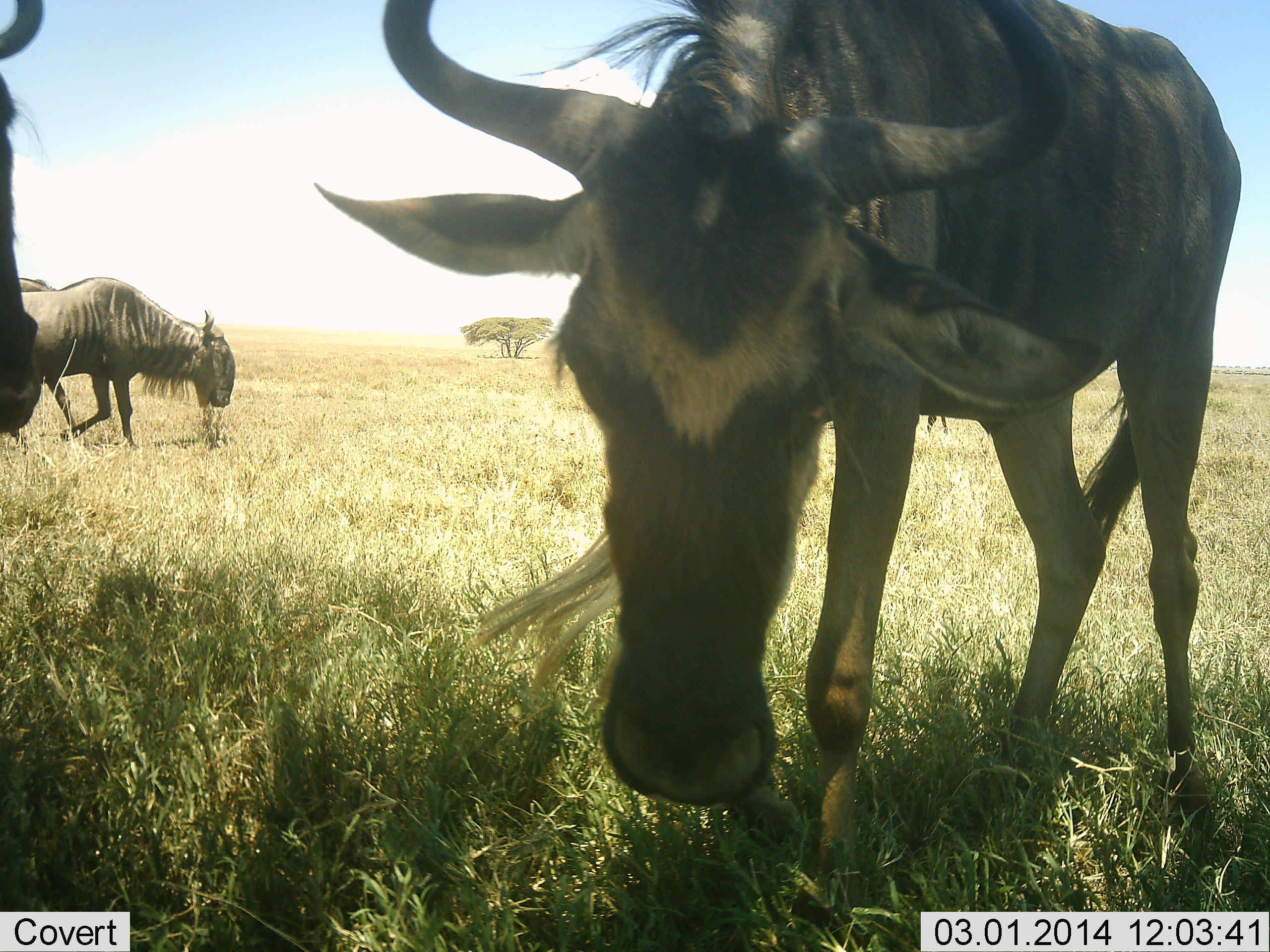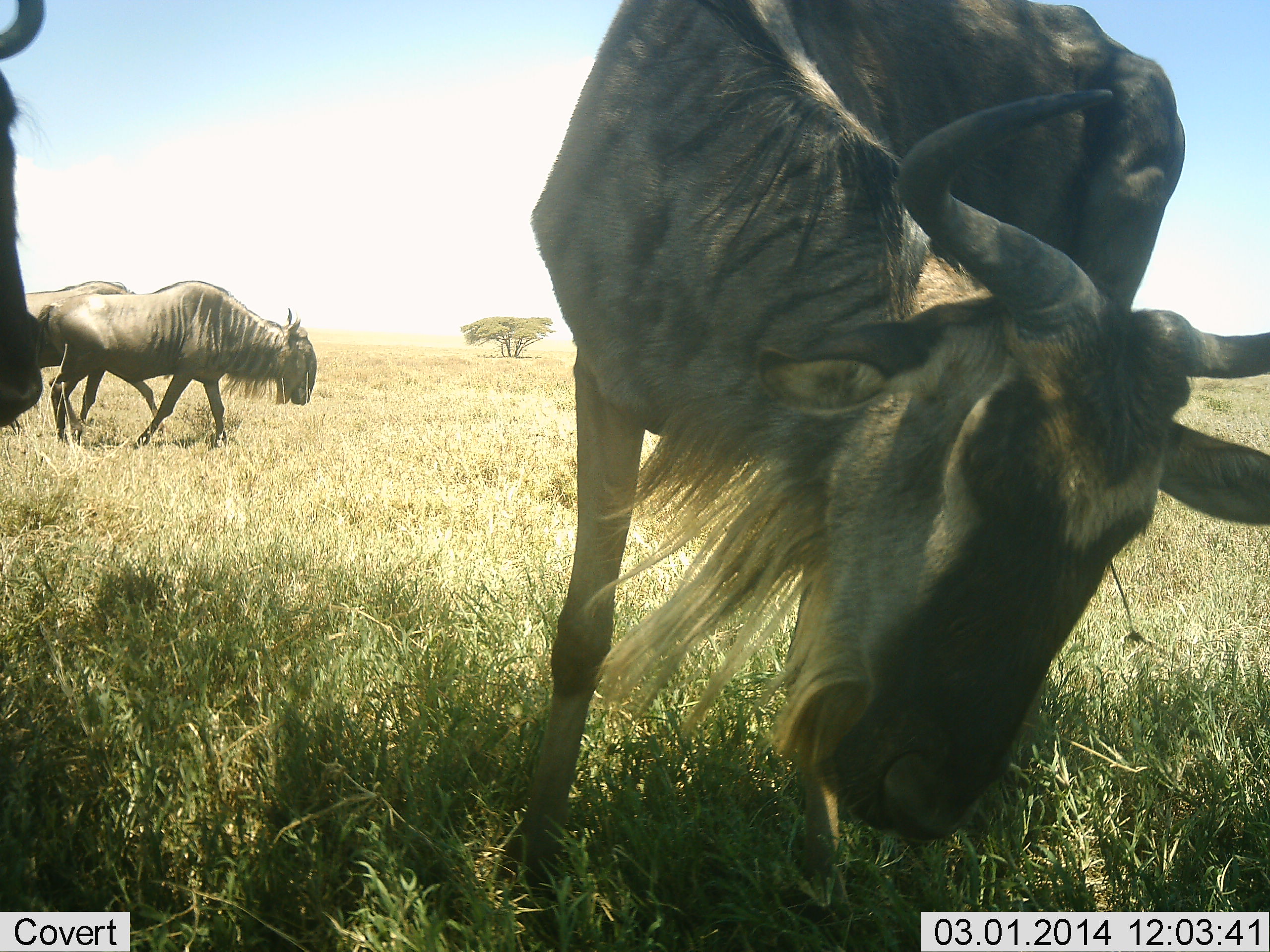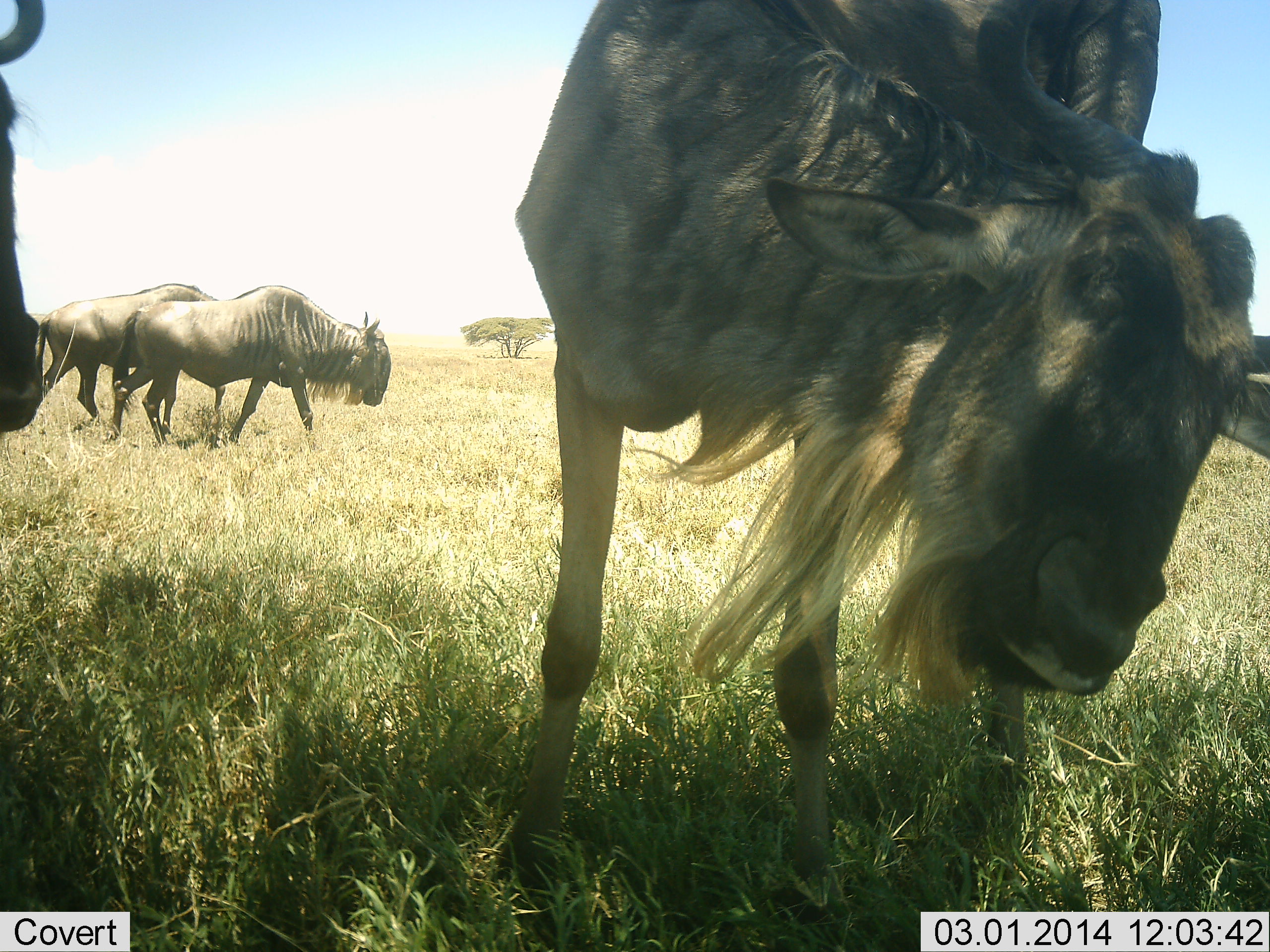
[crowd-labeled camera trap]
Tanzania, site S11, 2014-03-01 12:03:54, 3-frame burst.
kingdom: Animalia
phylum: Chordata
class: Mammalia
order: Artiodactyla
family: Bovidae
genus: Connochaetes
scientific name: Connochaetes taurinus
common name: blue wildebeest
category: wildebeest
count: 4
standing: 60%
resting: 0%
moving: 70%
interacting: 0%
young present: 0%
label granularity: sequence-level